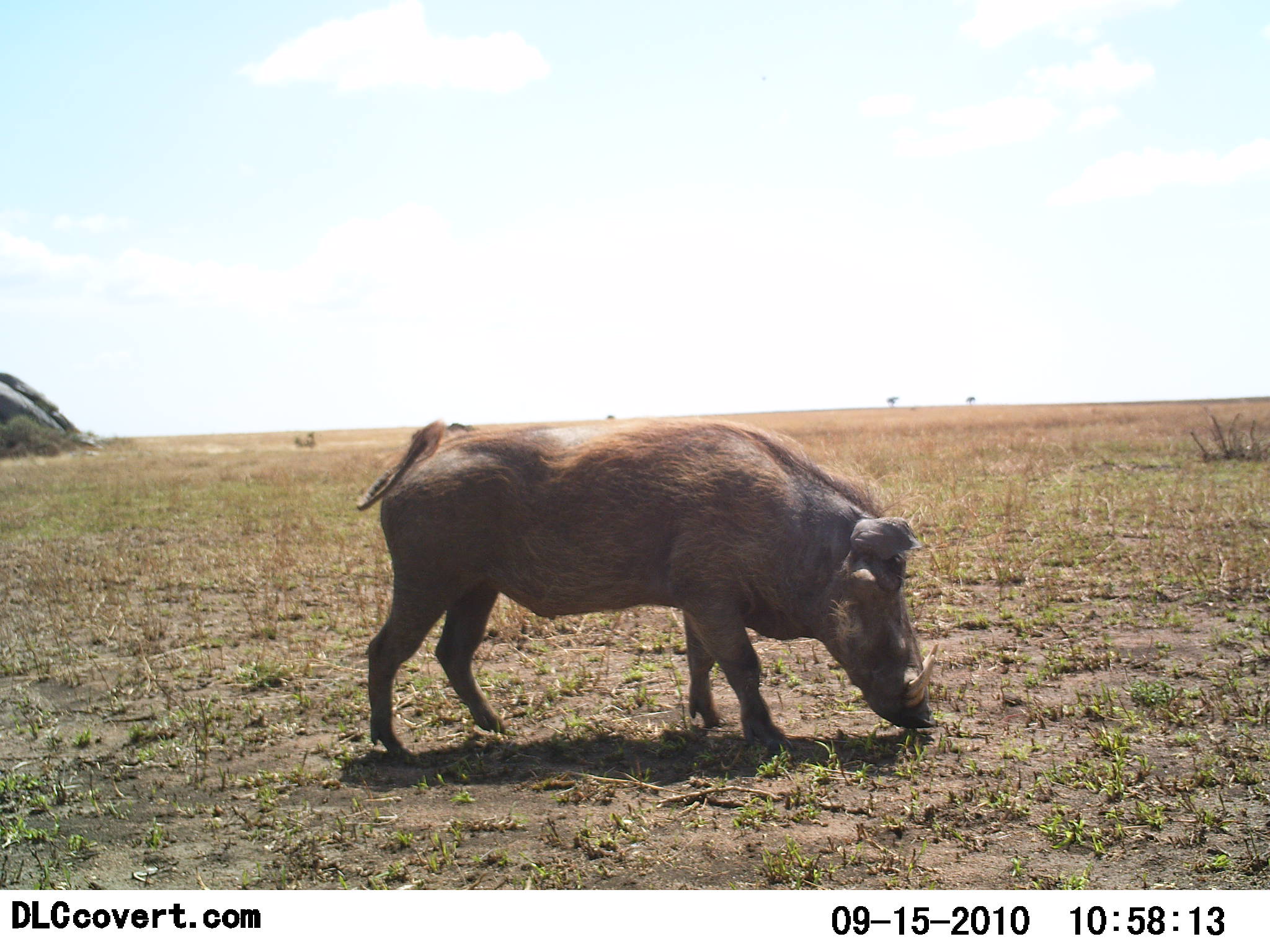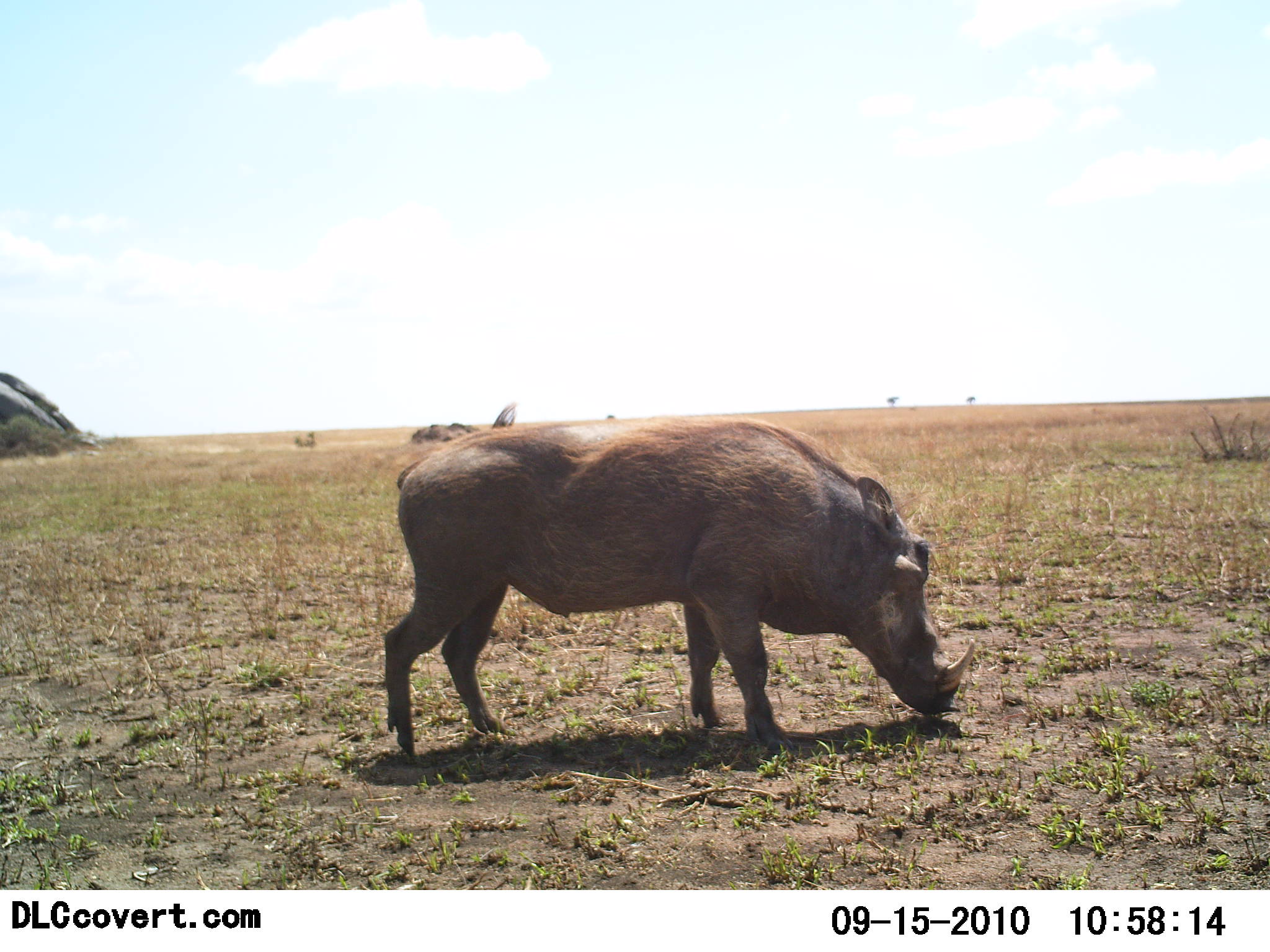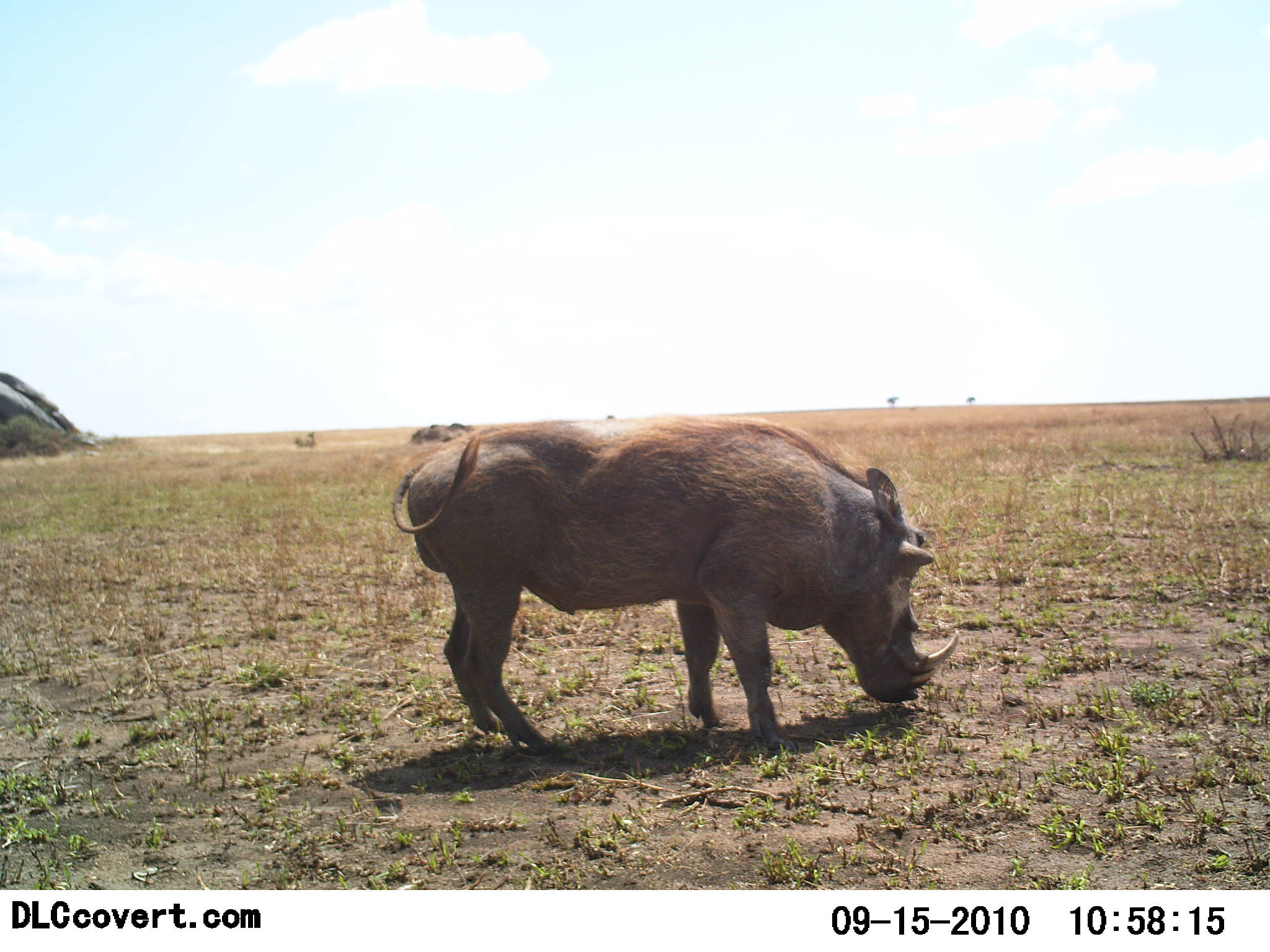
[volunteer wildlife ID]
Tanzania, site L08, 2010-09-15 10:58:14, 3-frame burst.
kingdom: Animalia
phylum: Chordata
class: Mammalia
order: Artiodactyla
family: Suidae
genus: Phacochoerus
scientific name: Phacochoerus africanus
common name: warthog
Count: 1.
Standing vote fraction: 33%.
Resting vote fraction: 0%.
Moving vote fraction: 19%.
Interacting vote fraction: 0%.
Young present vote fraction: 0%.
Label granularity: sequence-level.